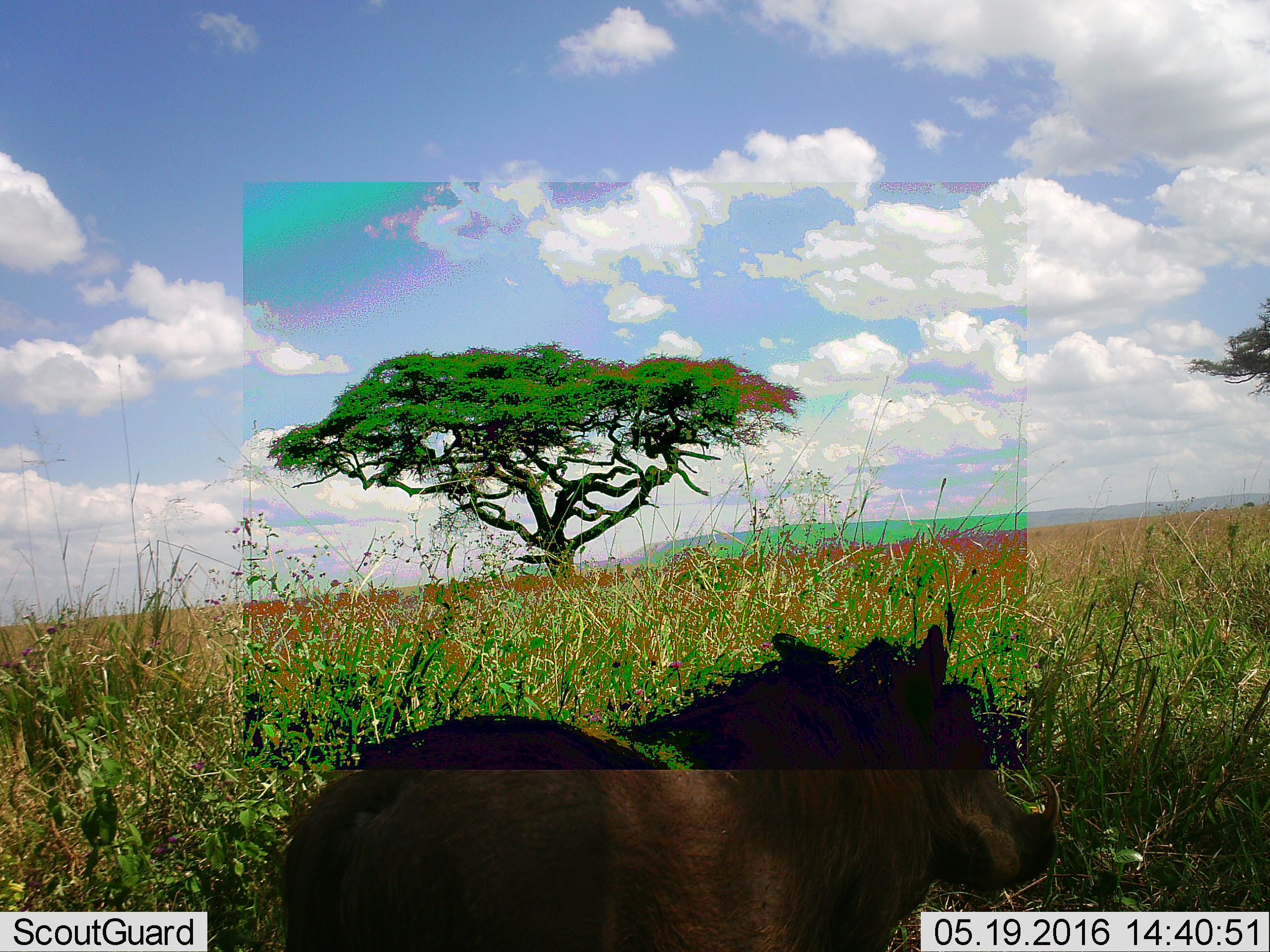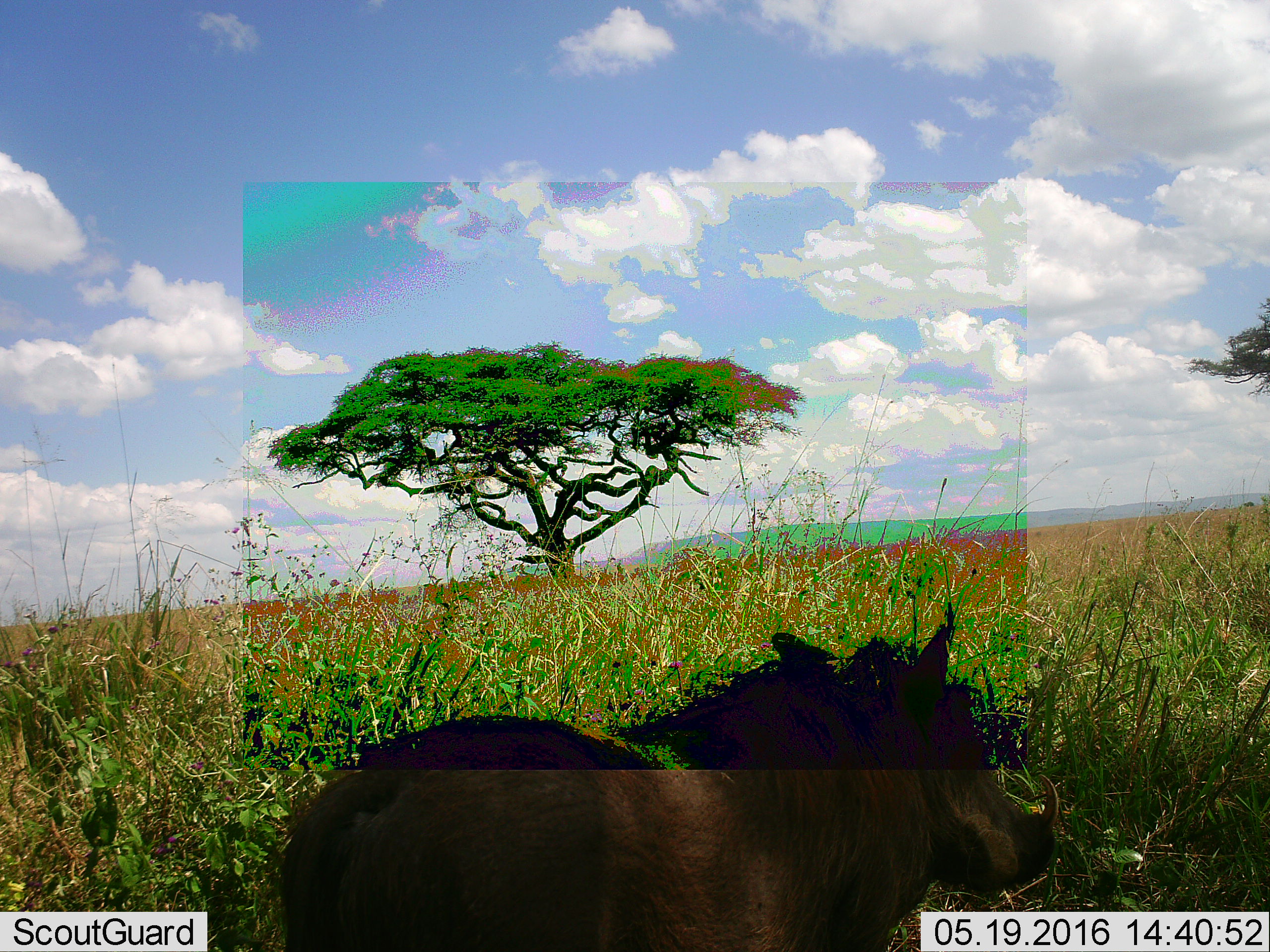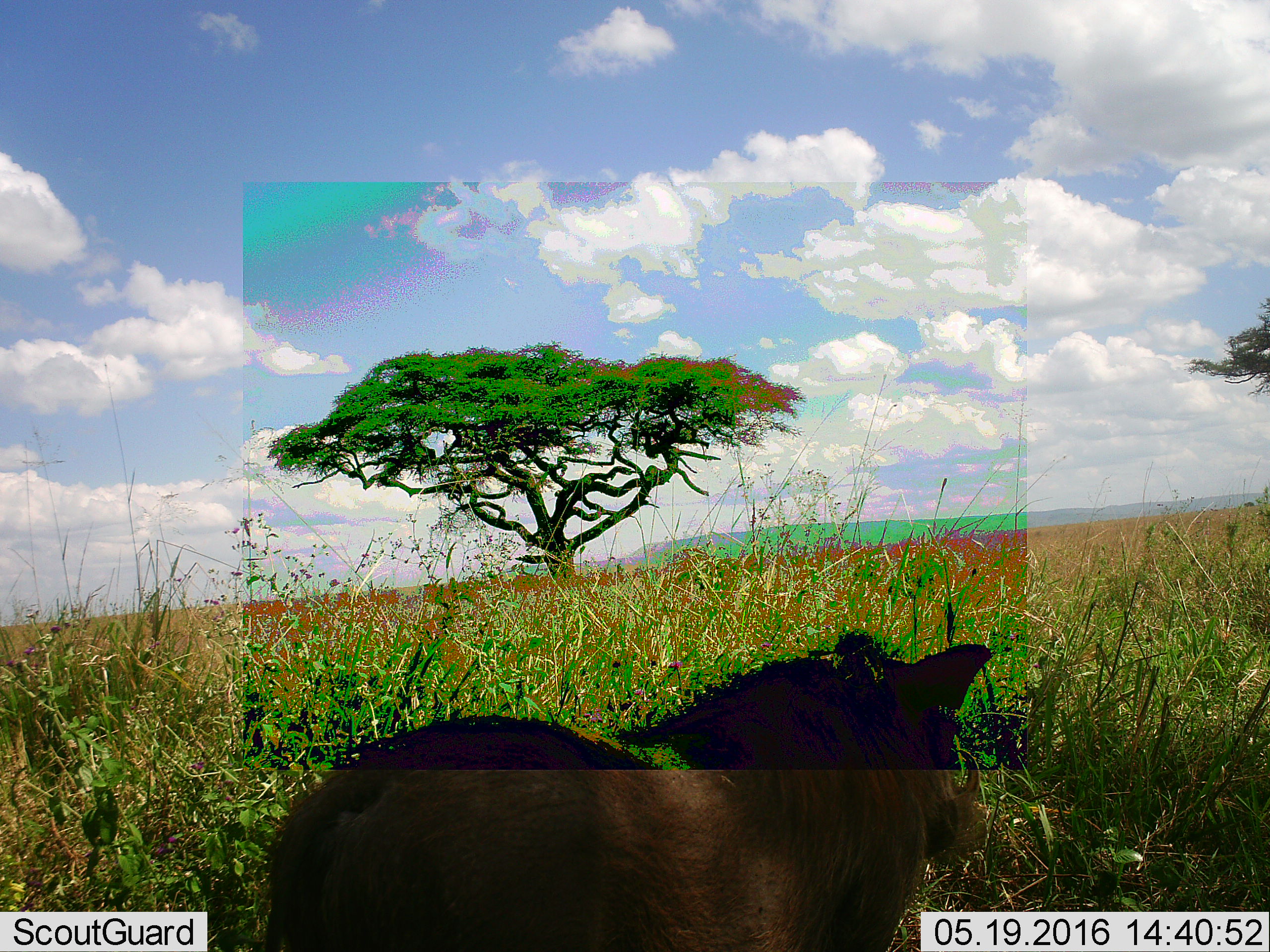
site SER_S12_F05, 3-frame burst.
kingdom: Animalia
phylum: Chordata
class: Mammalia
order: Artiodactyla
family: Suidae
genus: Phacochoerus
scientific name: Phacochoerus africanus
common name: warthog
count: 1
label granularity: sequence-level